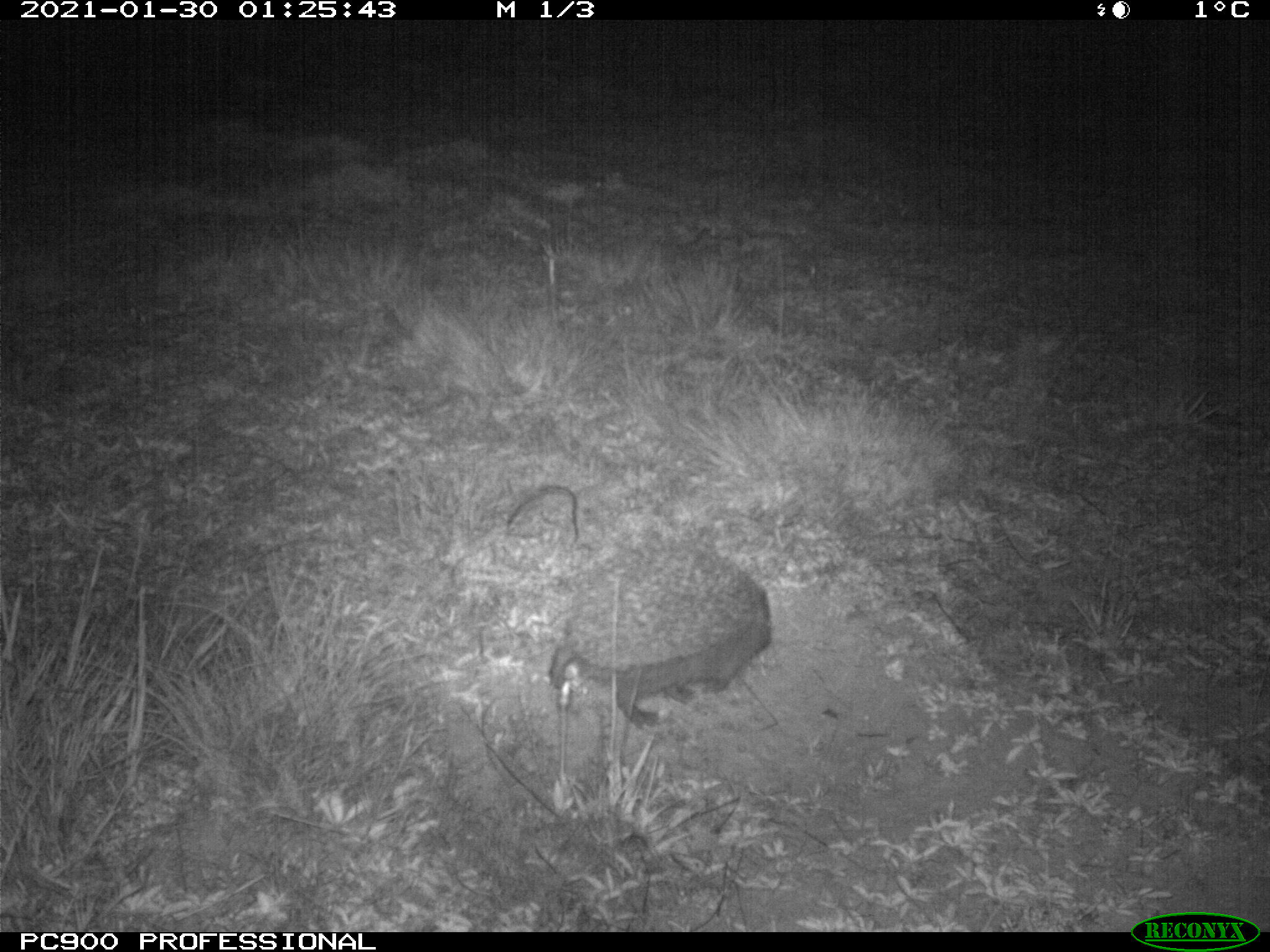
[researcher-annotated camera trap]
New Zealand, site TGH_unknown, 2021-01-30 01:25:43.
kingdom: Animalia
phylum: Chordata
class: Mammalia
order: Eulipotyphla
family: Erinaceidae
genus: Erinaceus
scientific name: Erinaceus europaeus europaeus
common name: european hedgehog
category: hedgehog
Hedgehog (european hedgehog) (Erinaceus europaeus europaeus).